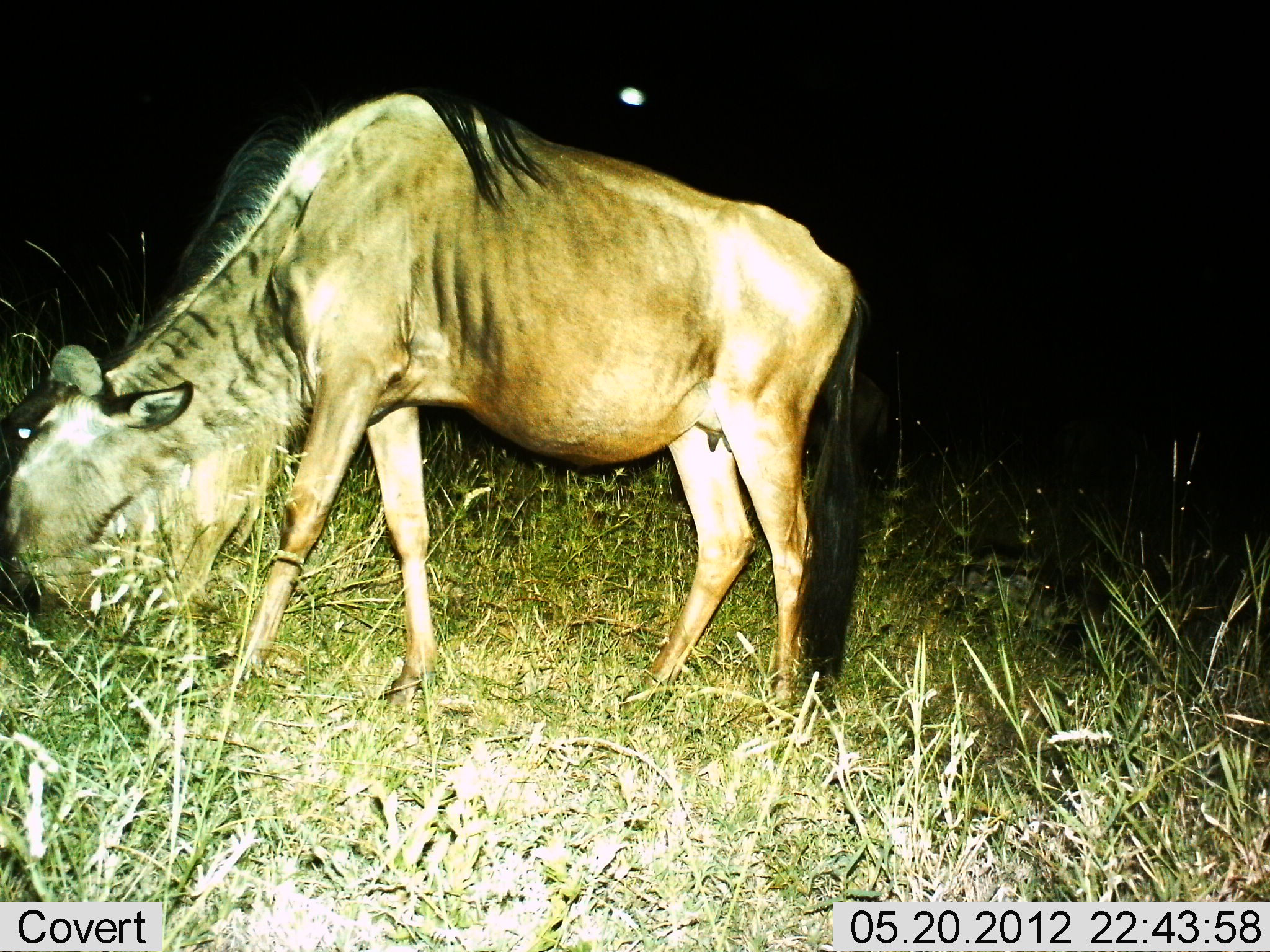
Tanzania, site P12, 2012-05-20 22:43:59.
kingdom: Animalia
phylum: Chordata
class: Mammalia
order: Artiodactyla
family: Bovidae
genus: Connochaetes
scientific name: Connochaetes taurinus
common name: blue wildebeest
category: wildebeest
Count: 1.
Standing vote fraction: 30%.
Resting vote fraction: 0%.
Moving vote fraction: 0%.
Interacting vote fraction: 0%.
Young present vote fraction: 0%.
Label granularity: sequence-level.